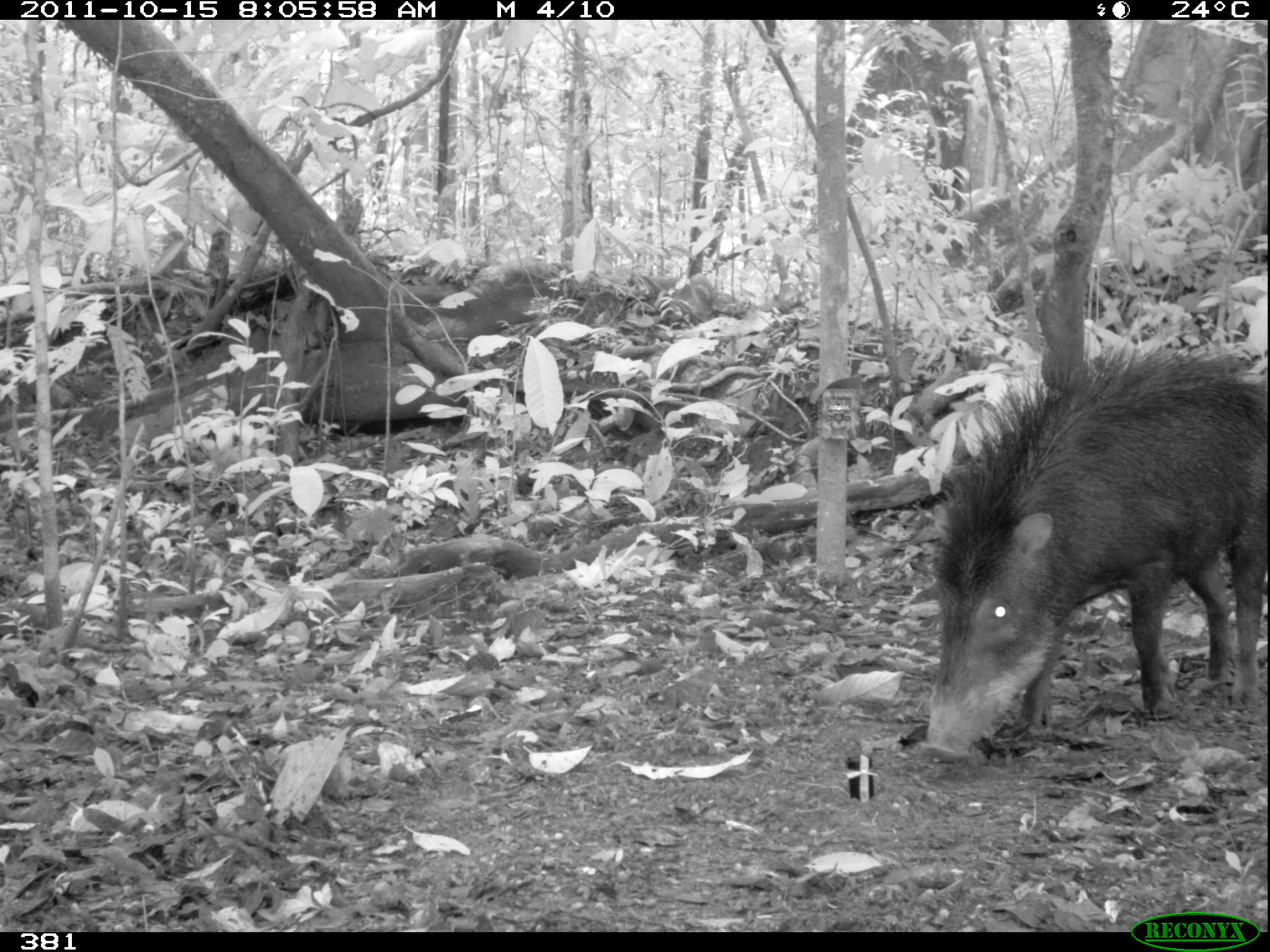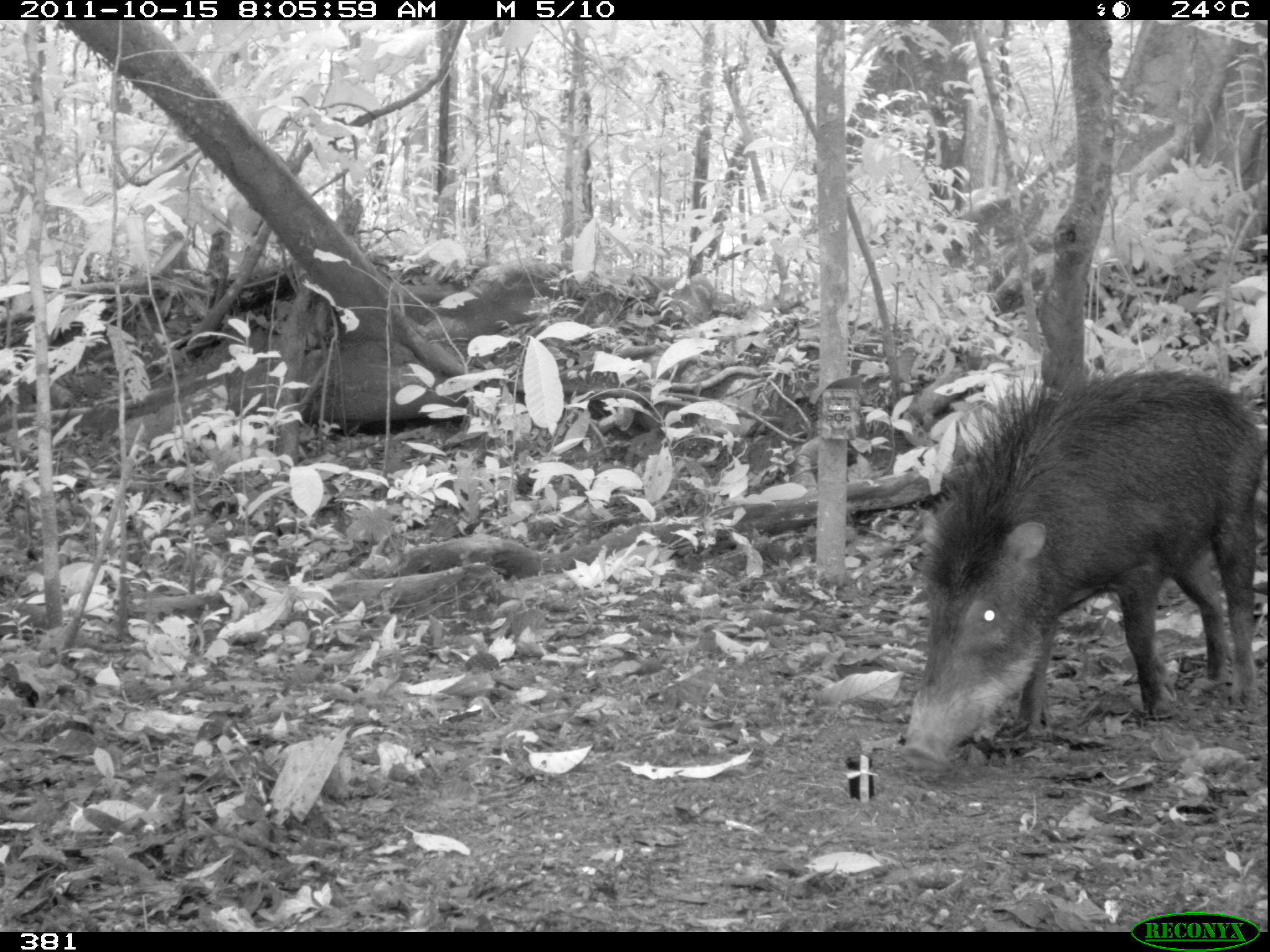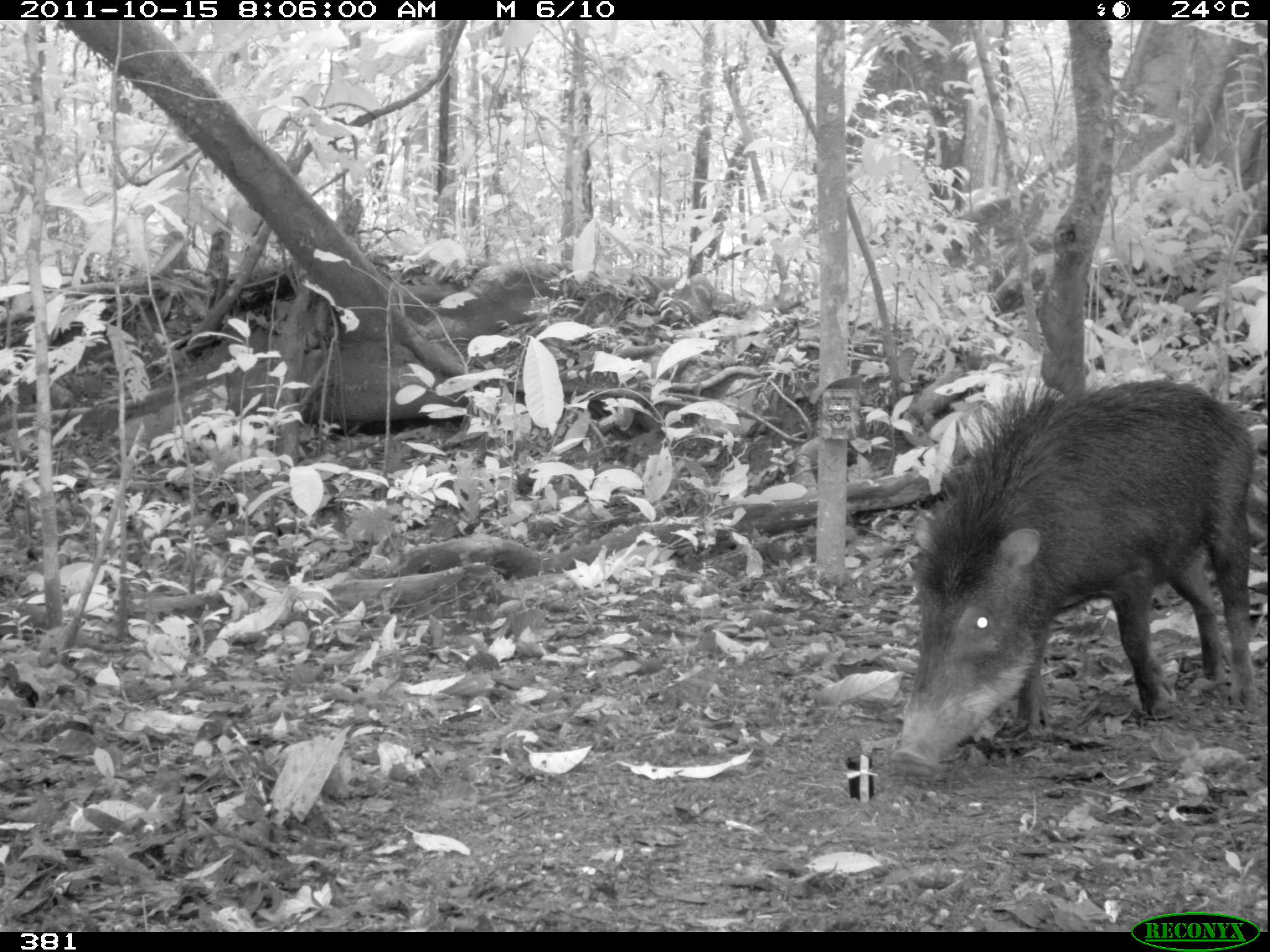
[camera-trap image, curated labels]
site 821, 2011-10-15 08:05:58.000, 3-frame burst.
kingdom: Animalia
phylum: Chordata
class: Mammalia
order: Artiodactyla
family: Tayassuidae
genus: Tayassu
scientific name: Tayassu pecari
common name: white-lipped peccary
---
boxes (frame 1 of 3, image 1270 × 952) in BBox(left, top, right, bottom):
tayassu pecari: BBox(916, 346, 1266, 762)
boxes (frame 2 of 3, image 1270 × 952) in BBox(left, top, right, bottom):
tayassu pecari: BBox(898, 366, 1259, 769)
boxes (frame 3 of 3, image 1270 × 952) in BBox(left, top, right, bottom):
tayassu pecari: BBox(888, 374, 1257, 778)